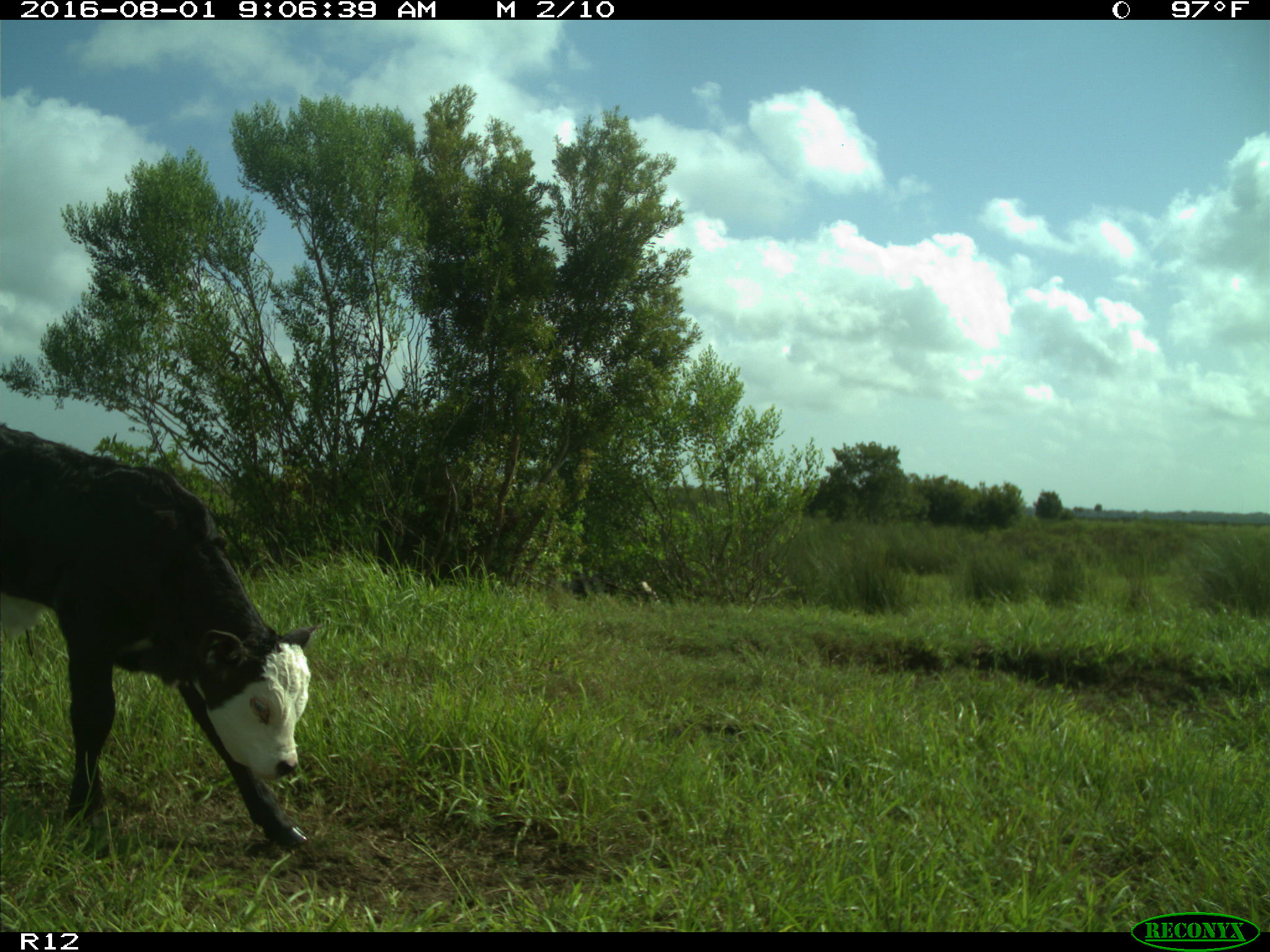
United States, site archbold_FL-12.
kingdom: Animalia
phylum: Chordata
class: Mammalia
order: Artiodactyla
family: Bovidae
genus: Bos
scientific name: Bos taurus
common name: domestic cow